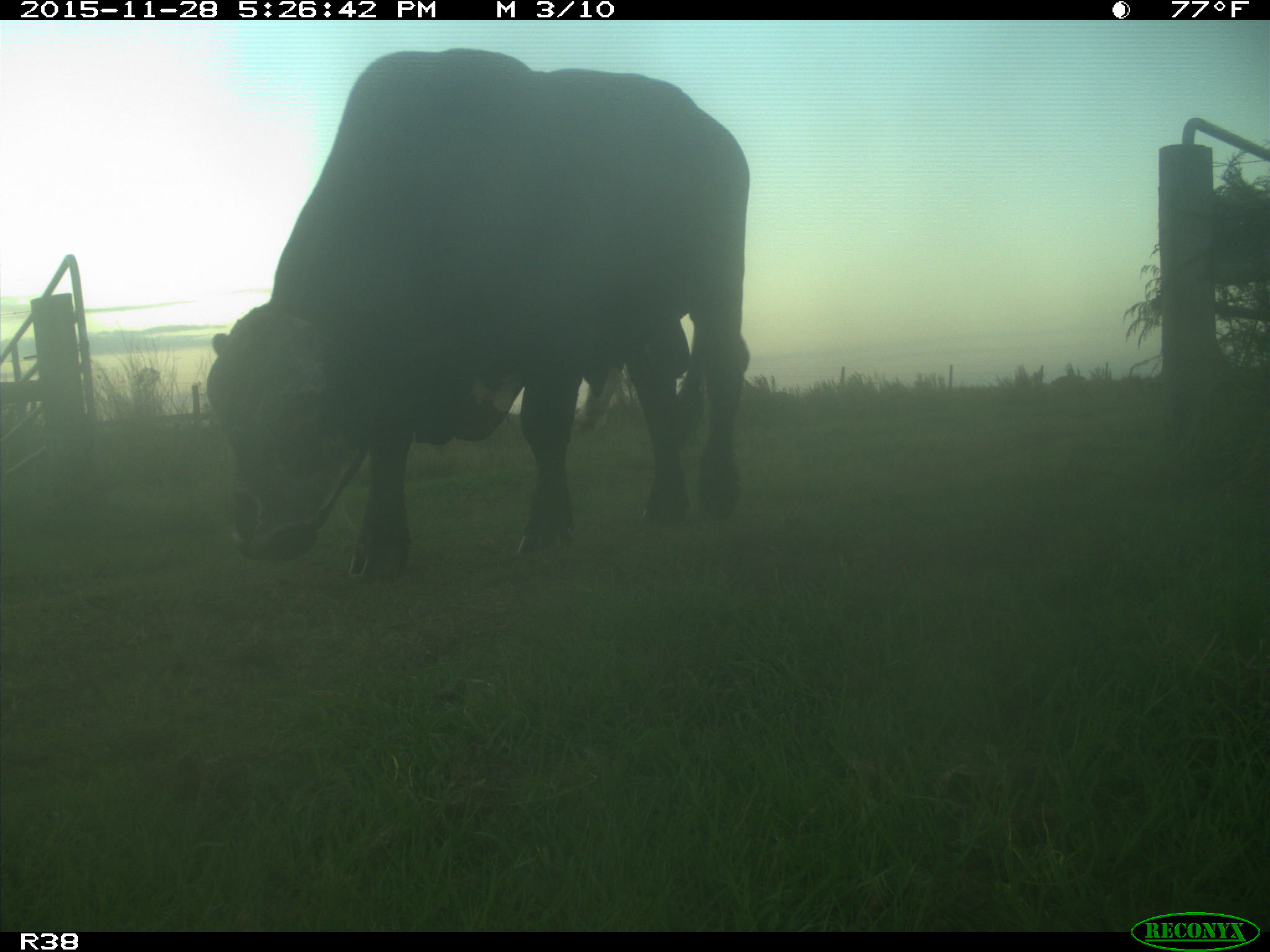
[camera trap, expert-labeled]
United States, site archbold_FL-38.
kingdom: Animalia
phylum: Chordata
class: Mammalia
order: Artiodactyla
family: Bovidae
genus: Bos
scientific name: Bos taurus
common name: domestic cow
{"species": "Bos taurus (domestic cow)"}